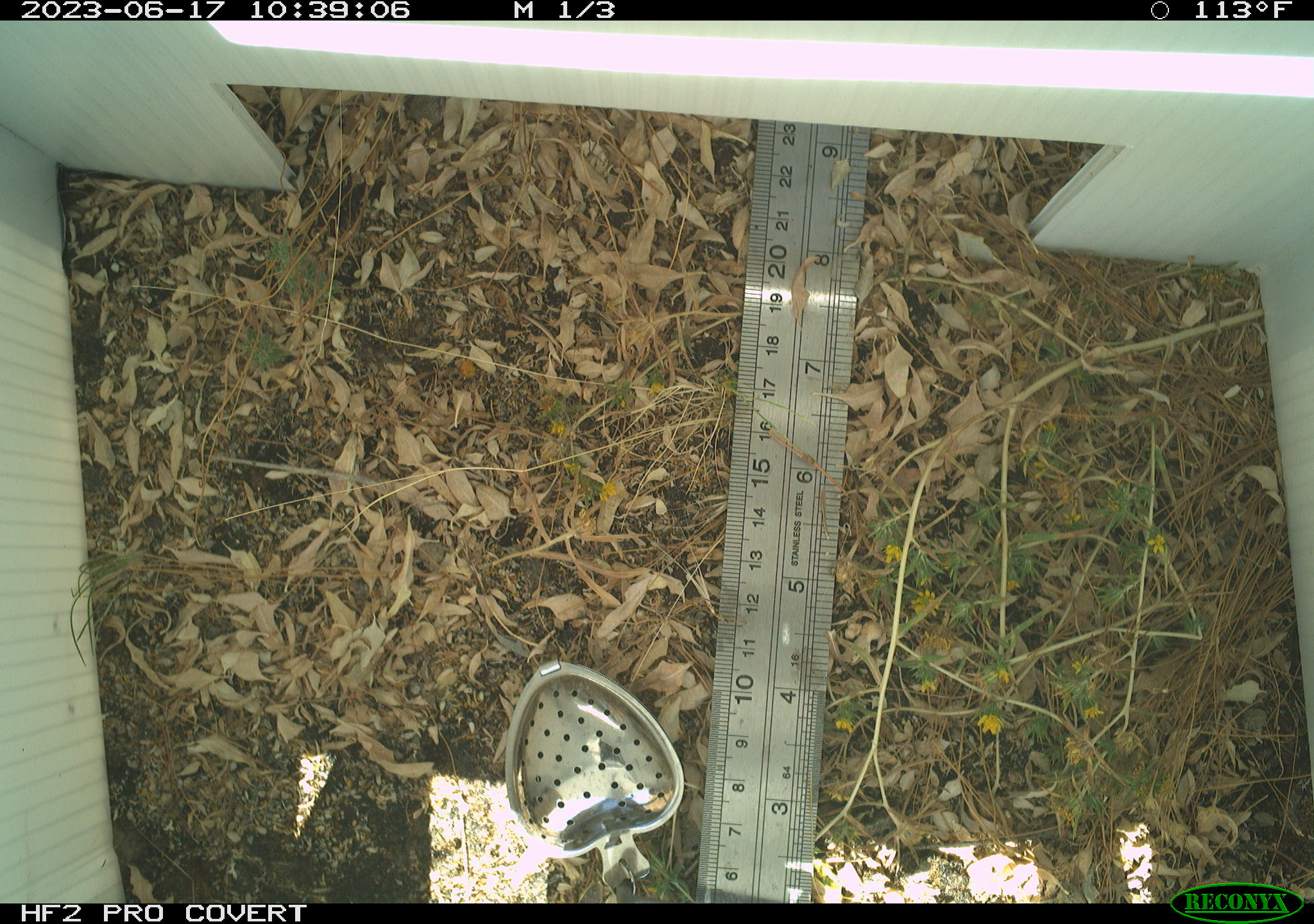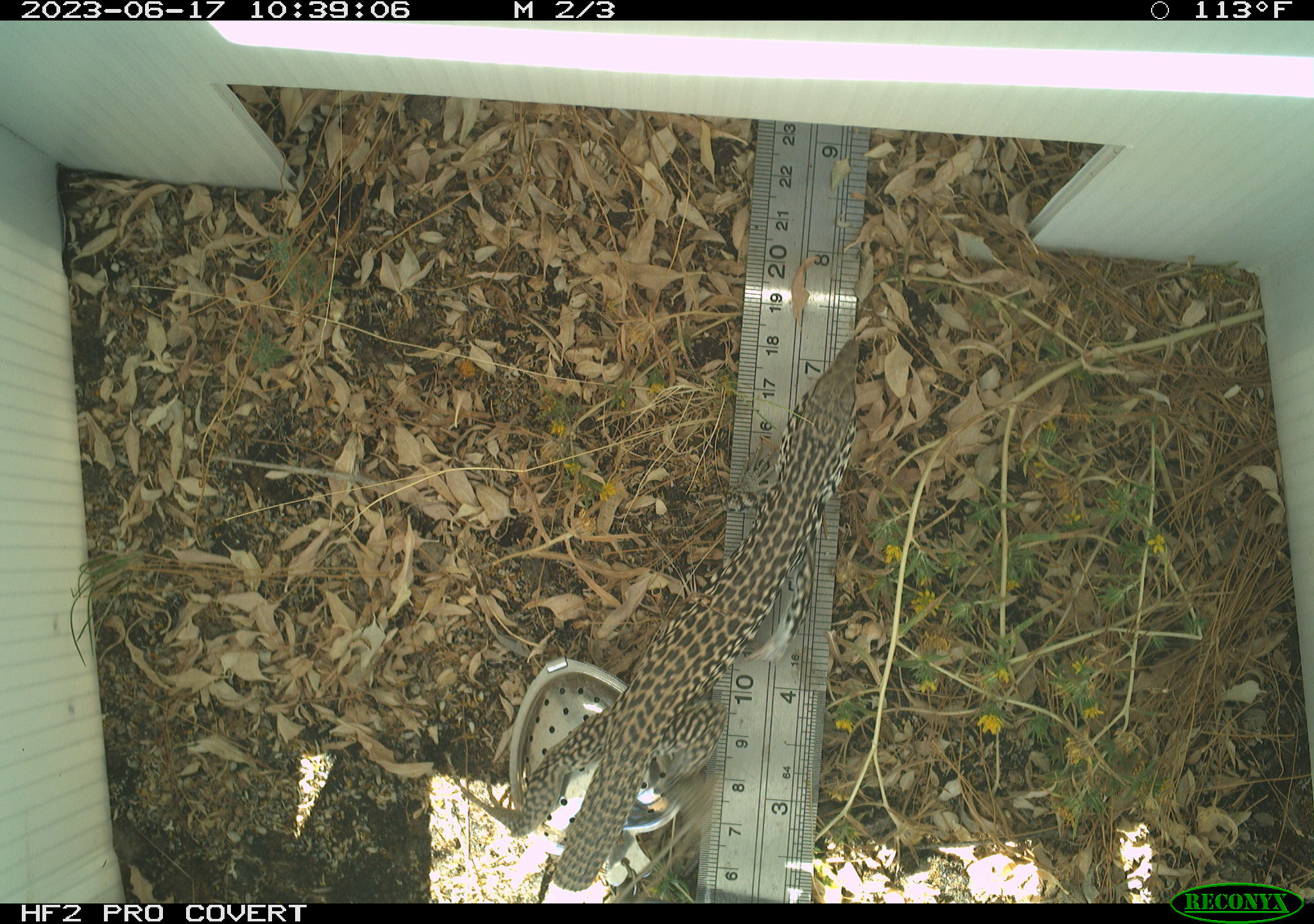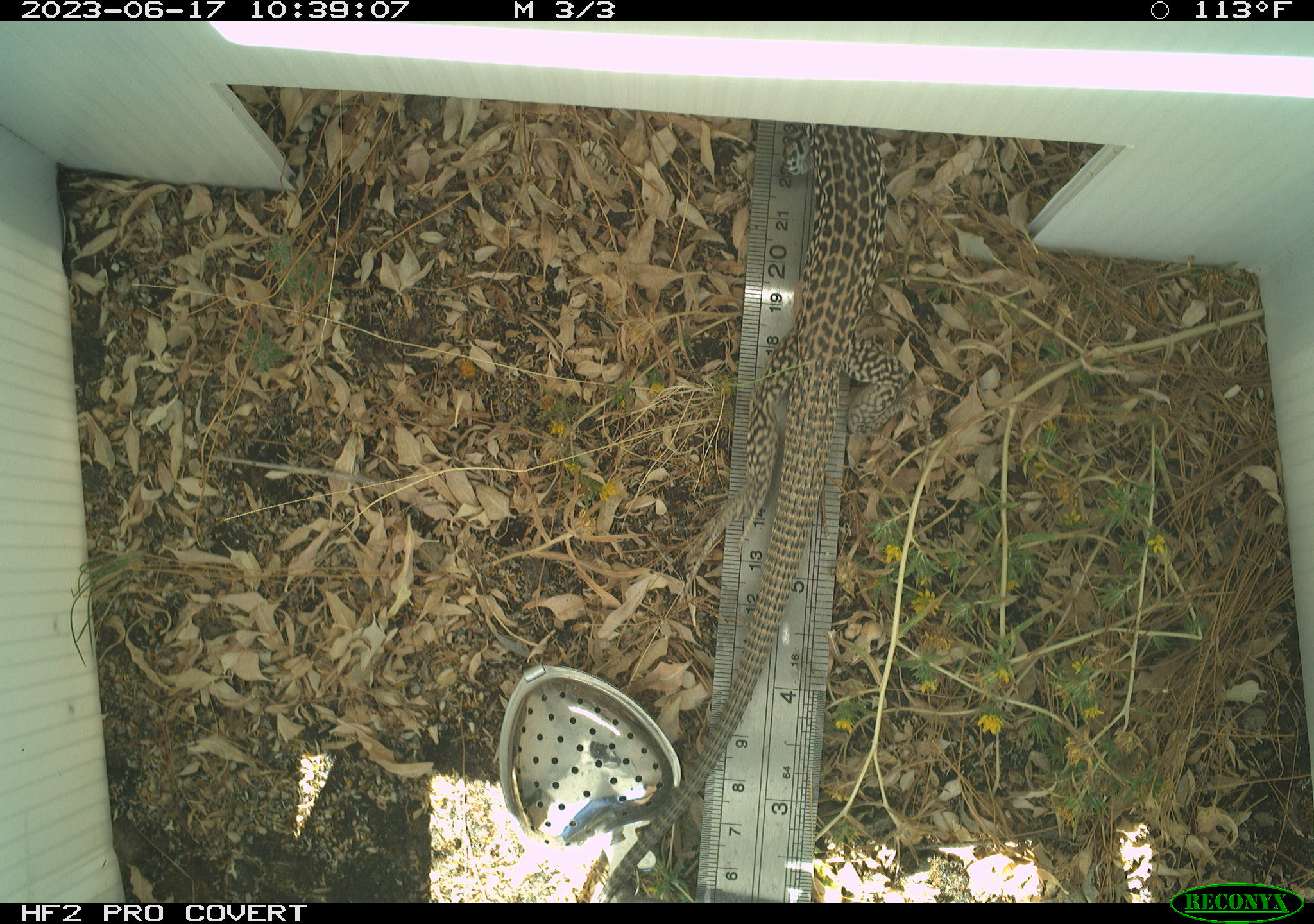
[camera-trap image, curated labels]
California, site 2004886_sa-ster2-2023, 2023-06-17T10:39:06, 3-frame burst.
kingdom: Animalia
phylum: Chordata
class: Reptilia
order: Squamata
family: Teiidae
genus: Aspidoscelis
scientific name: Aspidoscelis tigris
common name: western whiptail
Western whiptail (Aspidoscelis tigris).